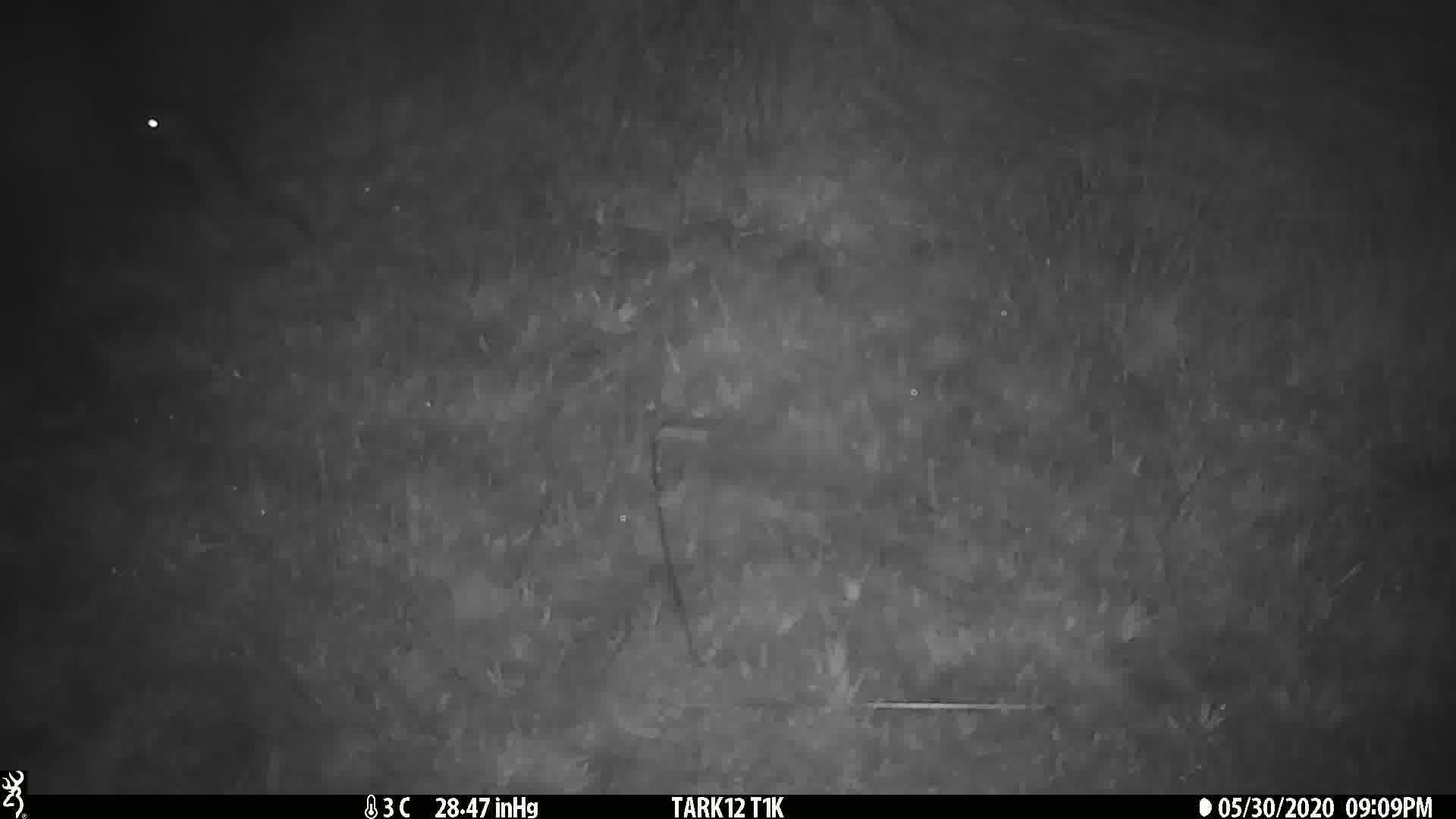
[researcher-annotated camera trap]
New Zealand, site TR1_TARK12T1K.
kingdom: Animalia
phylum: Chordata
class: Mammalia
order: Rodentia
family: Muridae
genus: Rattus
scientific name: Rattus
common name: rat